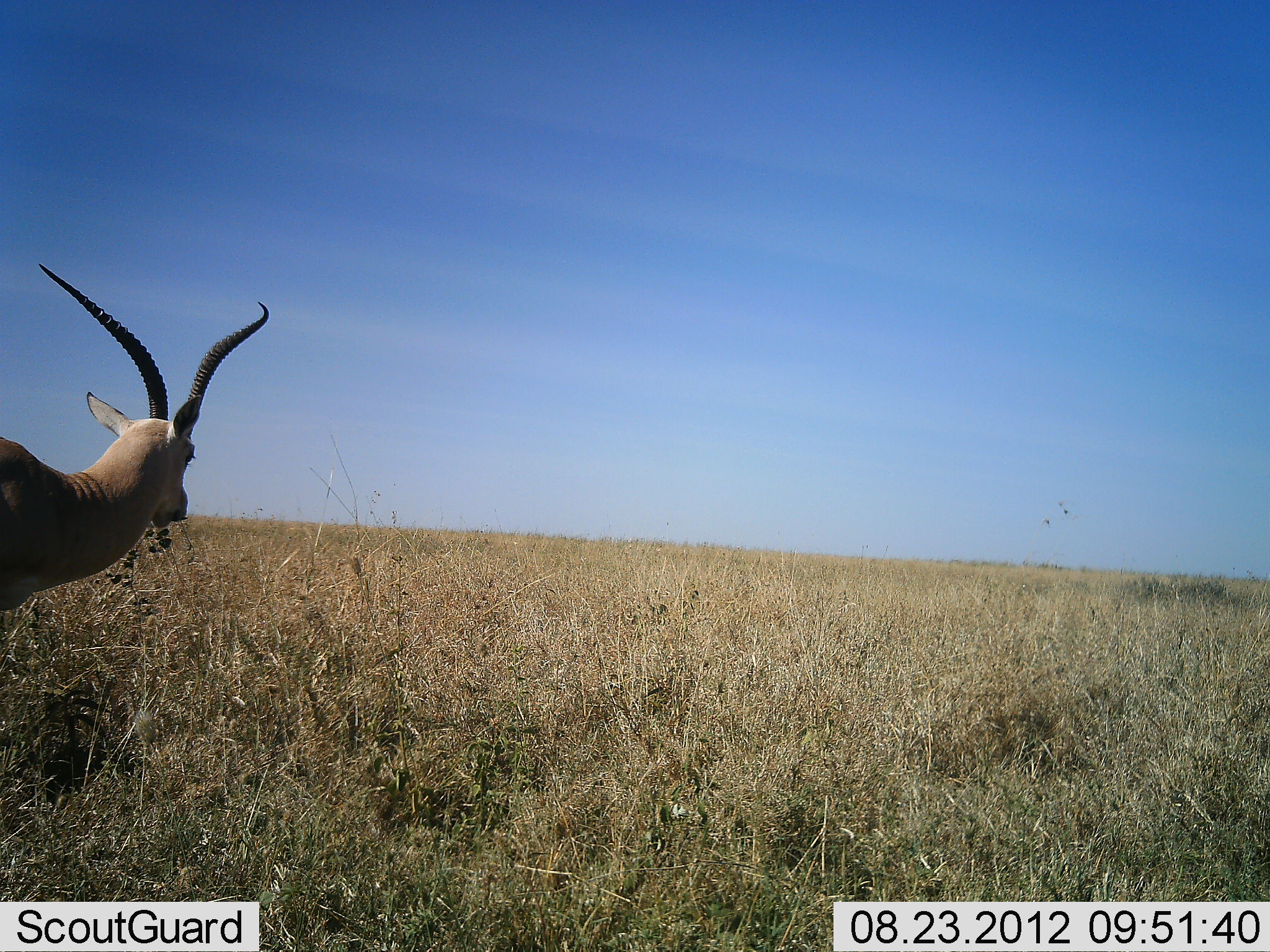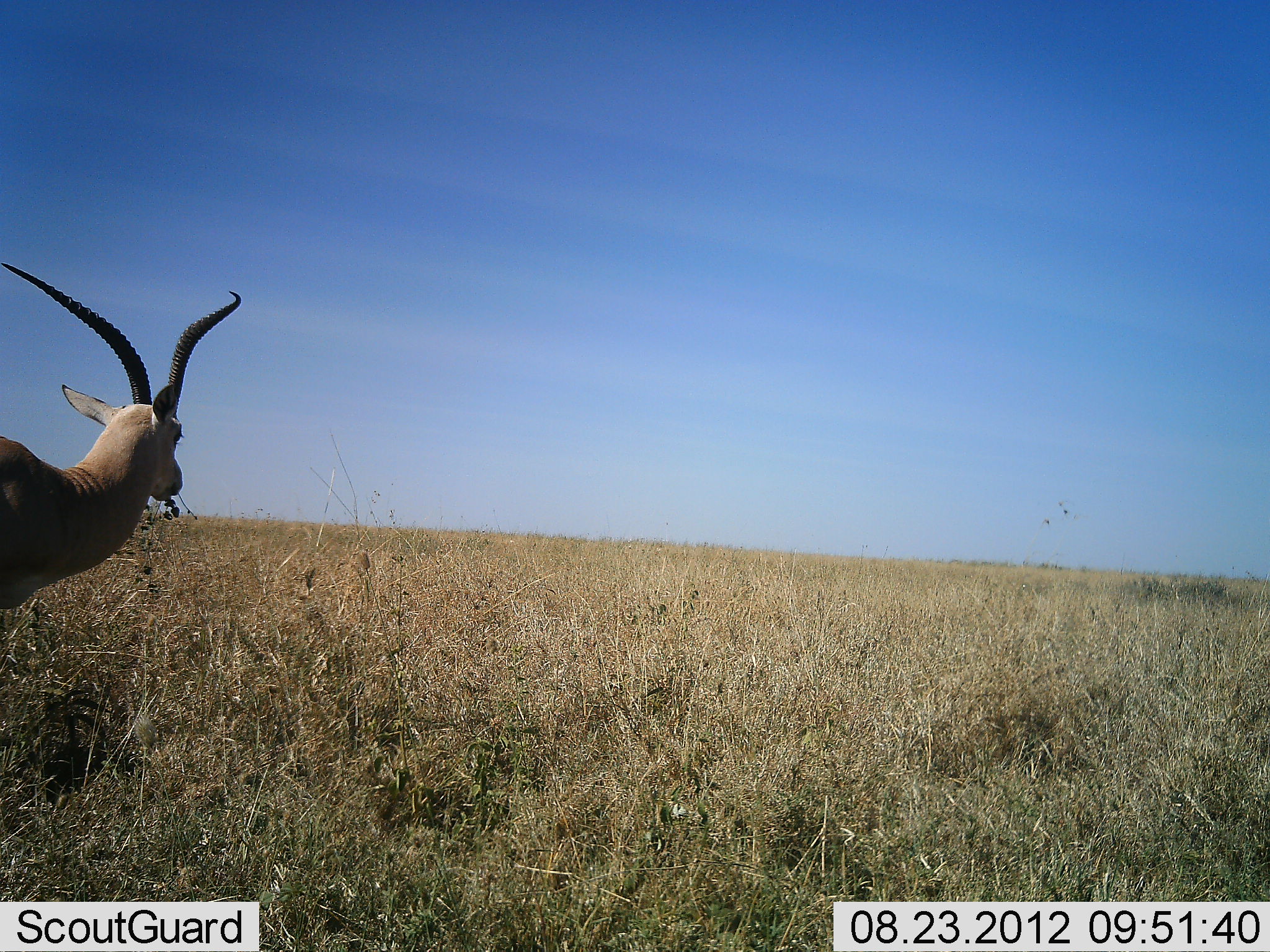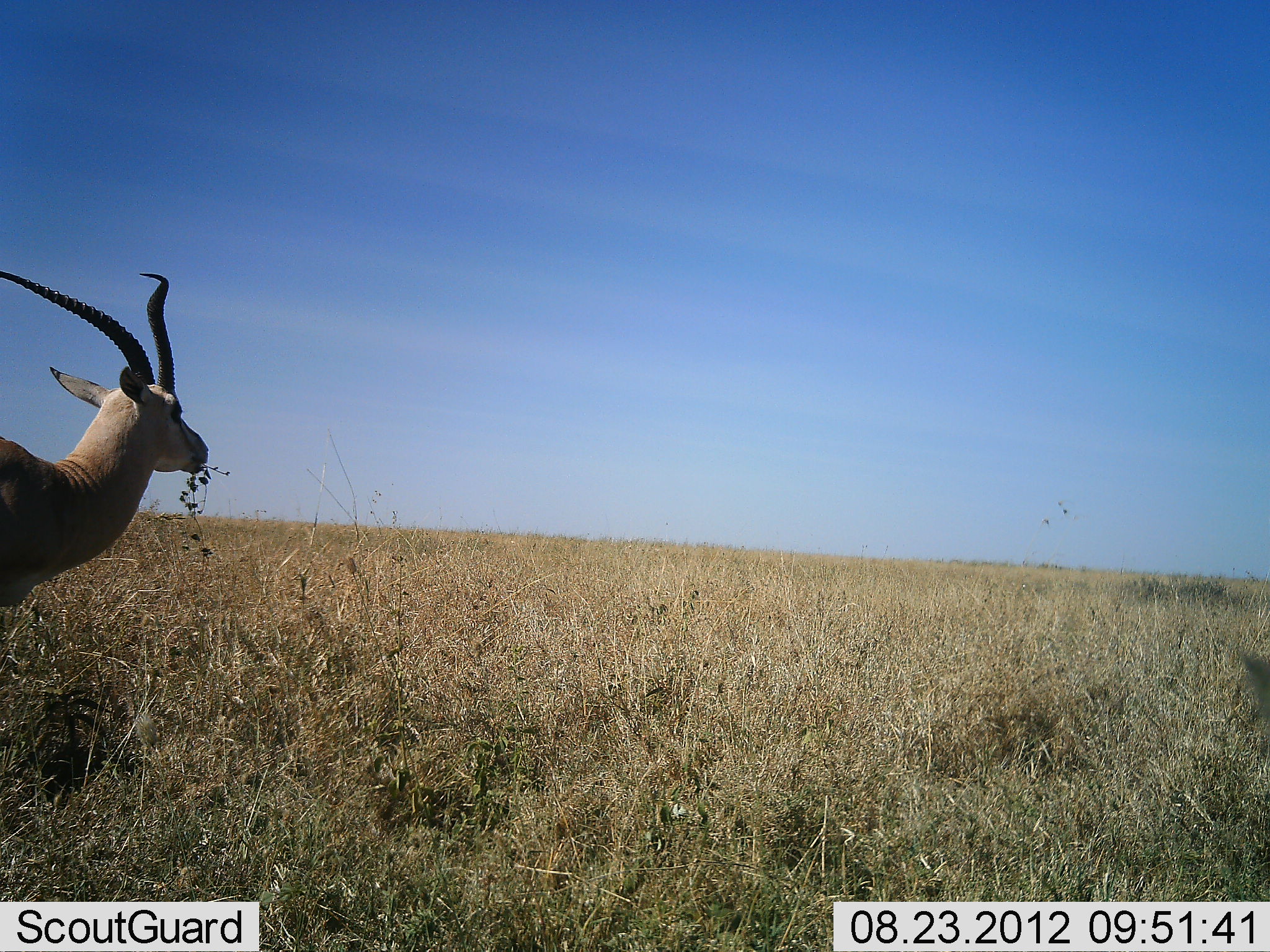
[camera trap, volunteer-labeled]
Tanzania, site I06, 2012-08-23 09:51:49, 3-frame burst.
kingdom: Animalia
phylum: Chordata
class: Mammalia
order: Artiodactyla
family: Bovidae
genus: Aepyceros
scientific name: Aepyceros melampus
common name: impala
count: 1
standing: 10%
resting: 0%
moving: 0%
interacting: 0%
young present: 0%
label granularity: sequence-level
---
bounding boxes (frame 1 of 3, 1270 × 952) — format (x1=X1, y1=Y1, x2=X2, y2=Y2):
animal: (x1=0, y1=263, x2=271, y2=614)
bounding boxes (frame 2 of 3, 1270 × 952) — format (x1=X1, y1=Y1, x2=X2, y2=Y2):
animal: (x1=0, y1=262, x2=242, y2=610)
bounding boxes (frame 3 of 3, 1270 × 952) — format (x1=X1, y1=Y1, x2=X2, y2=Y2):
animal: (x1=0, y1=270, x2=210, y2=610)